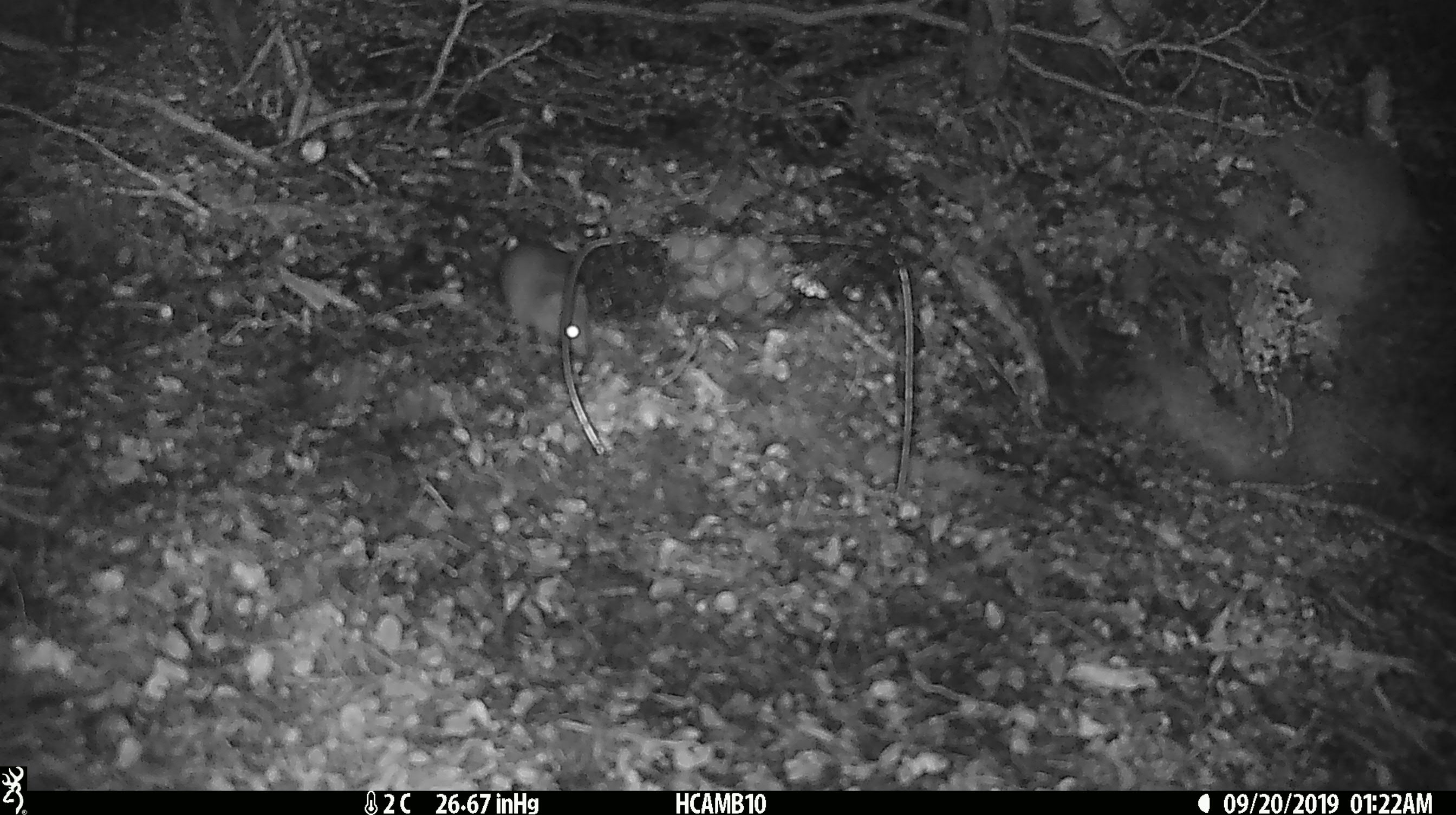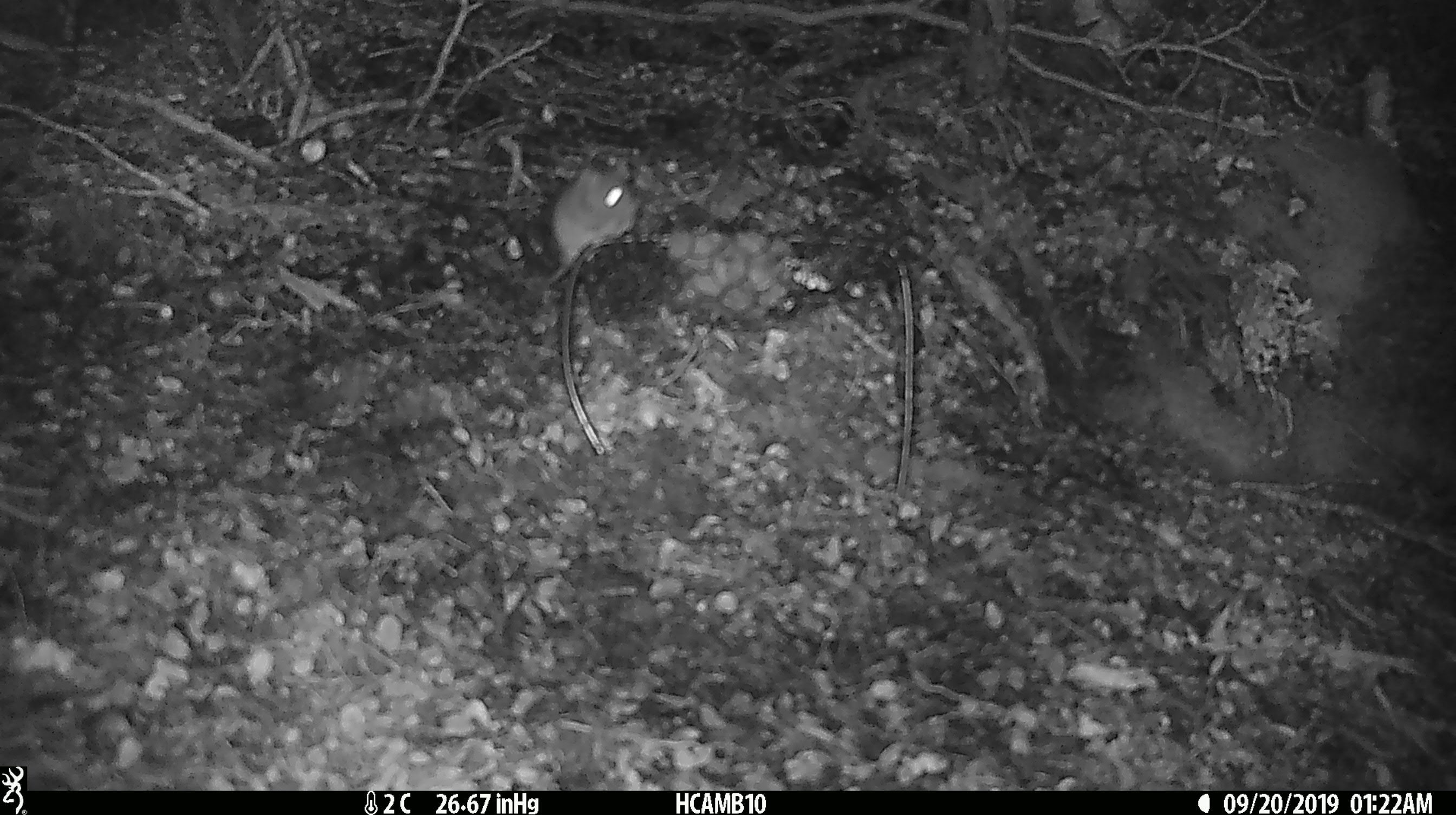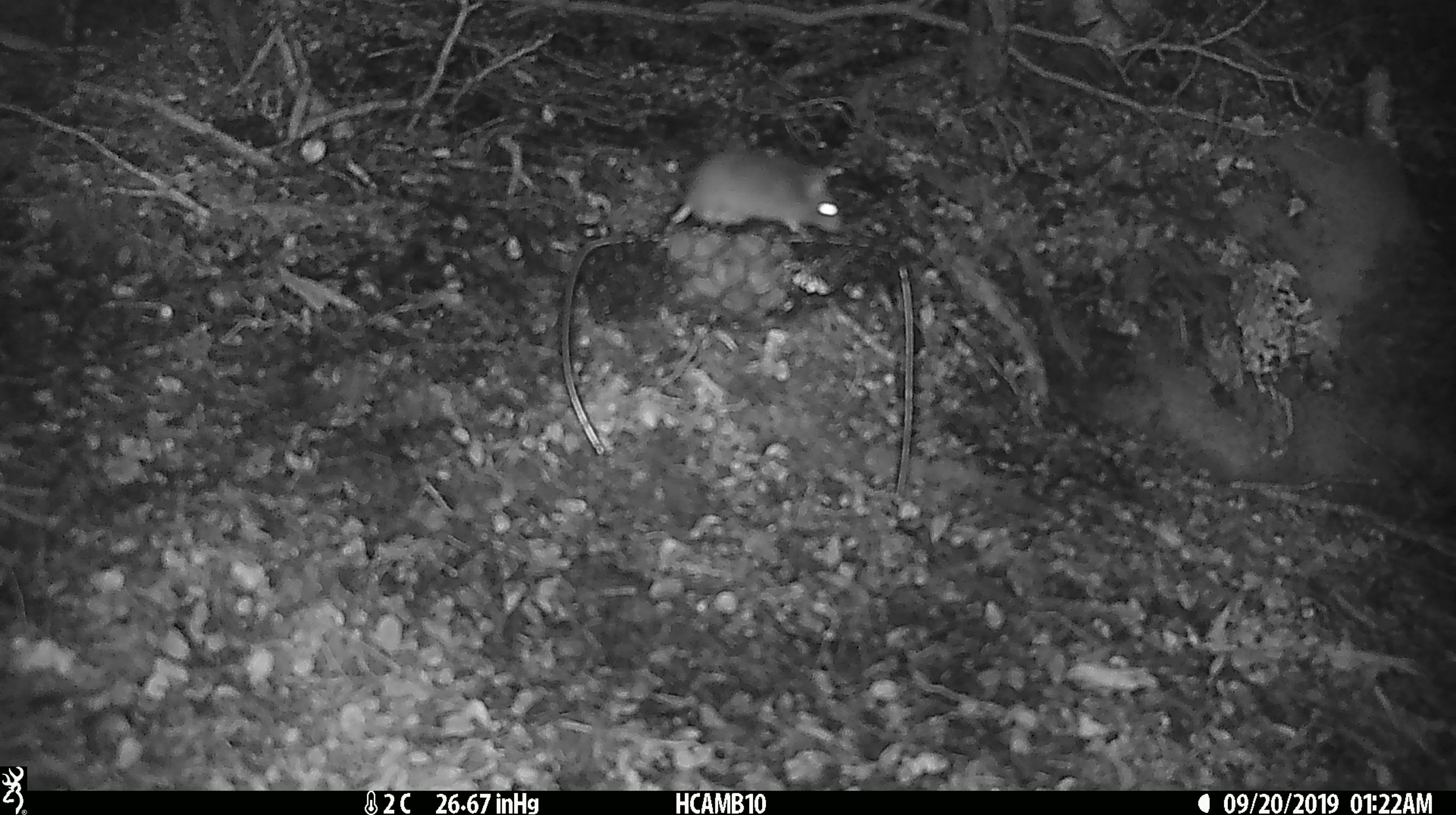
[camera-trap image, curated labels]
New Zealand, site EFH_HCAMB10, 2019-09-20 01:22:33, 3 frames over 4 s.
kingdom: Animalia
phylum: Chordata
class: Mammalia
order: Rodentia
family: Muridae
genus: Mus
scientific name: Mus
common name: mouse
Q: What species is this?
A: Mouse (Mus).